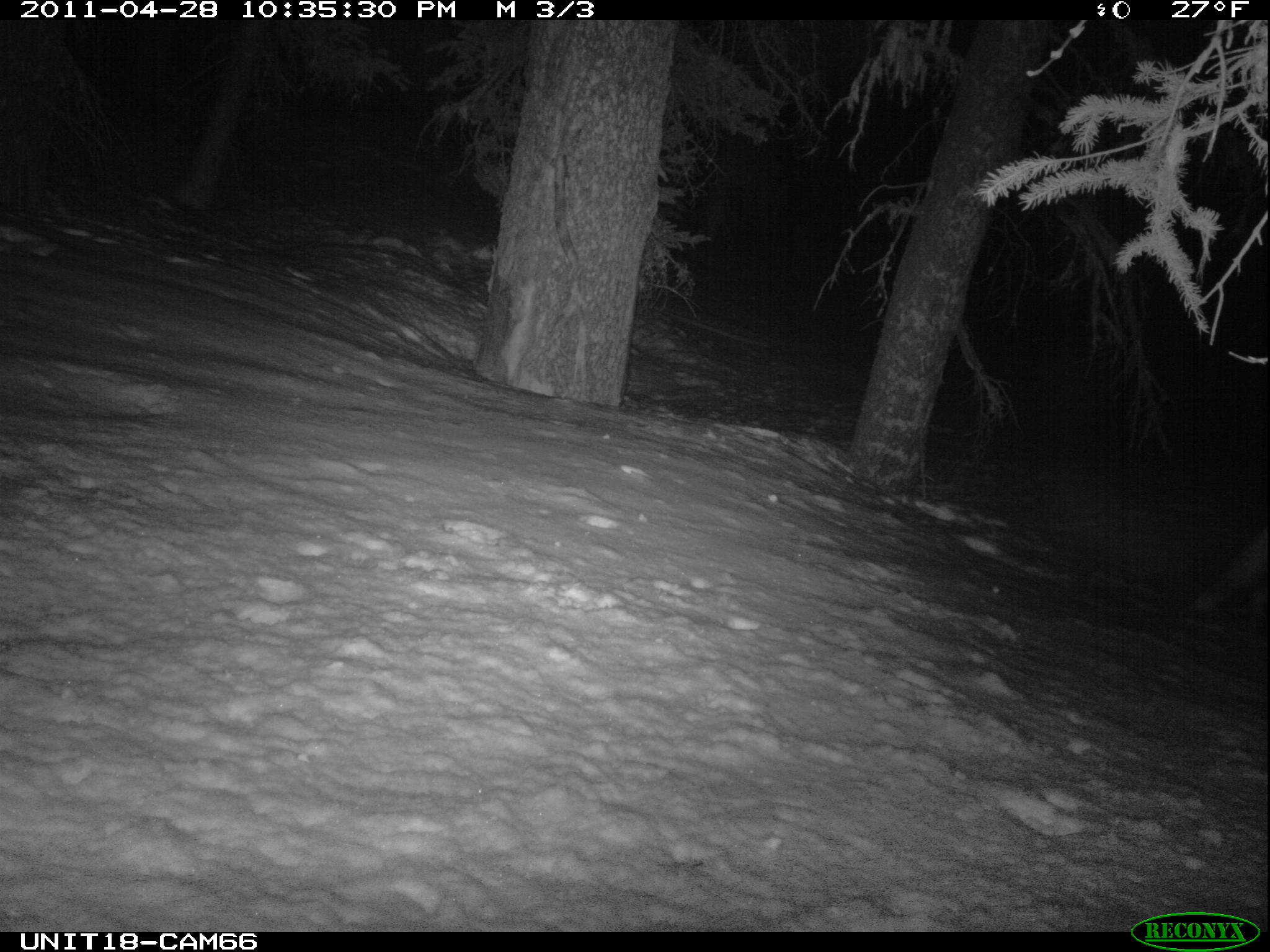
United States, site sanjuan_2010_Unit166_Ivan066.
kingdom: Animalia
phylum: Chordata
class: Mammalia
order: Carnivora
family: Canidae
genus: Vulpes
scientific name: Vulpes vulpes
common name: red fox